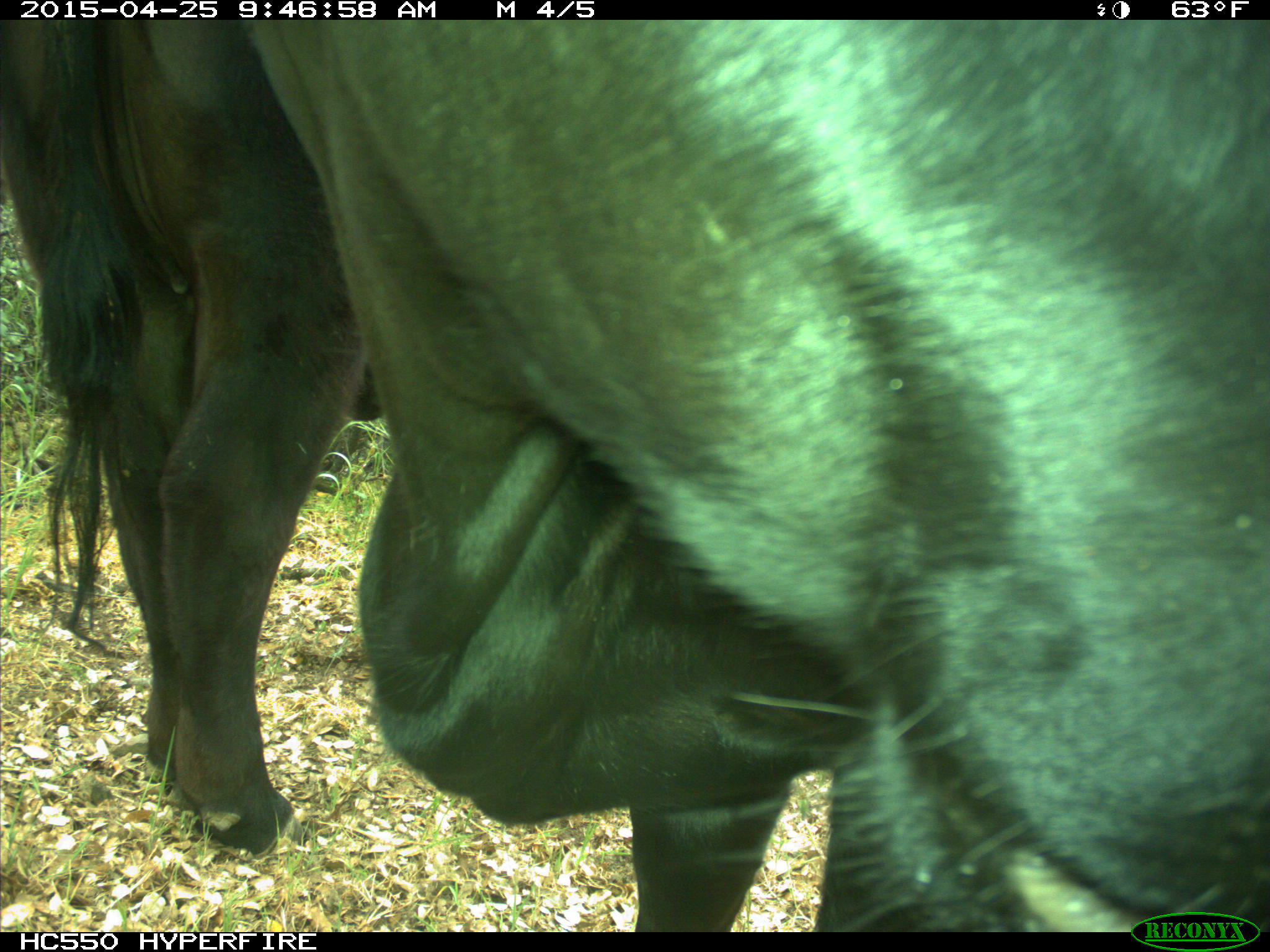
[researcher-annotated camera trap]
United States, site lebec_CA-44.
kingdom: Animalia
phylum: Chordata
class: Mammalia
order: Artiodactyla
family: Suidae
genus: Sus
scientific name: Sus scrofa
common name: wild boar